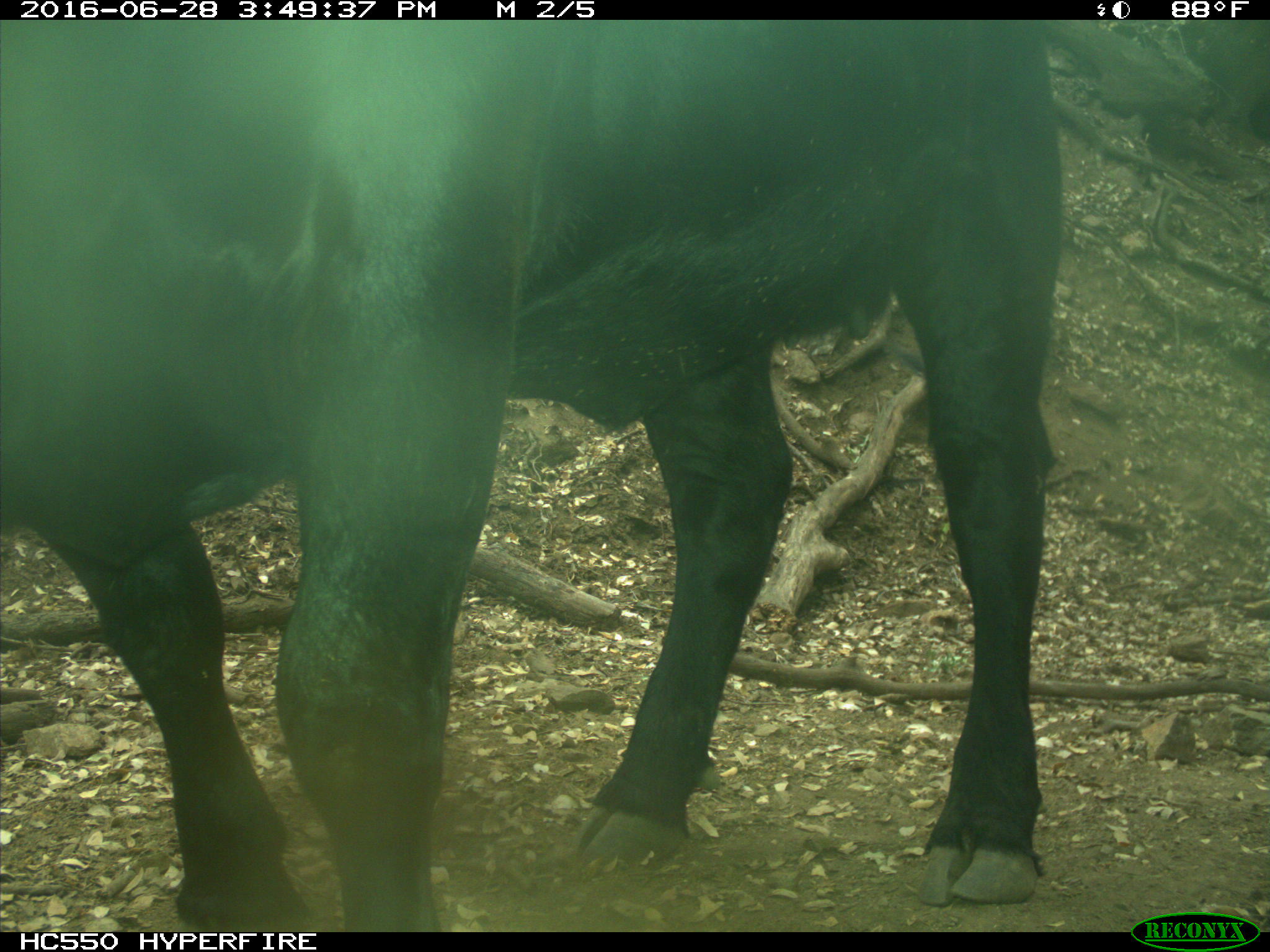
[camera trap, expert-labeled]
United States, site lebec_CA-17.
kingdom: Animalia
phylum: Chordata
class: Mammalia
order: Artiodactyla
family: Bovidae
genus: Bos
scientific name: Bos taurus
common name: domestic cow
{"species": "Bos taurus (domestic cow)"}